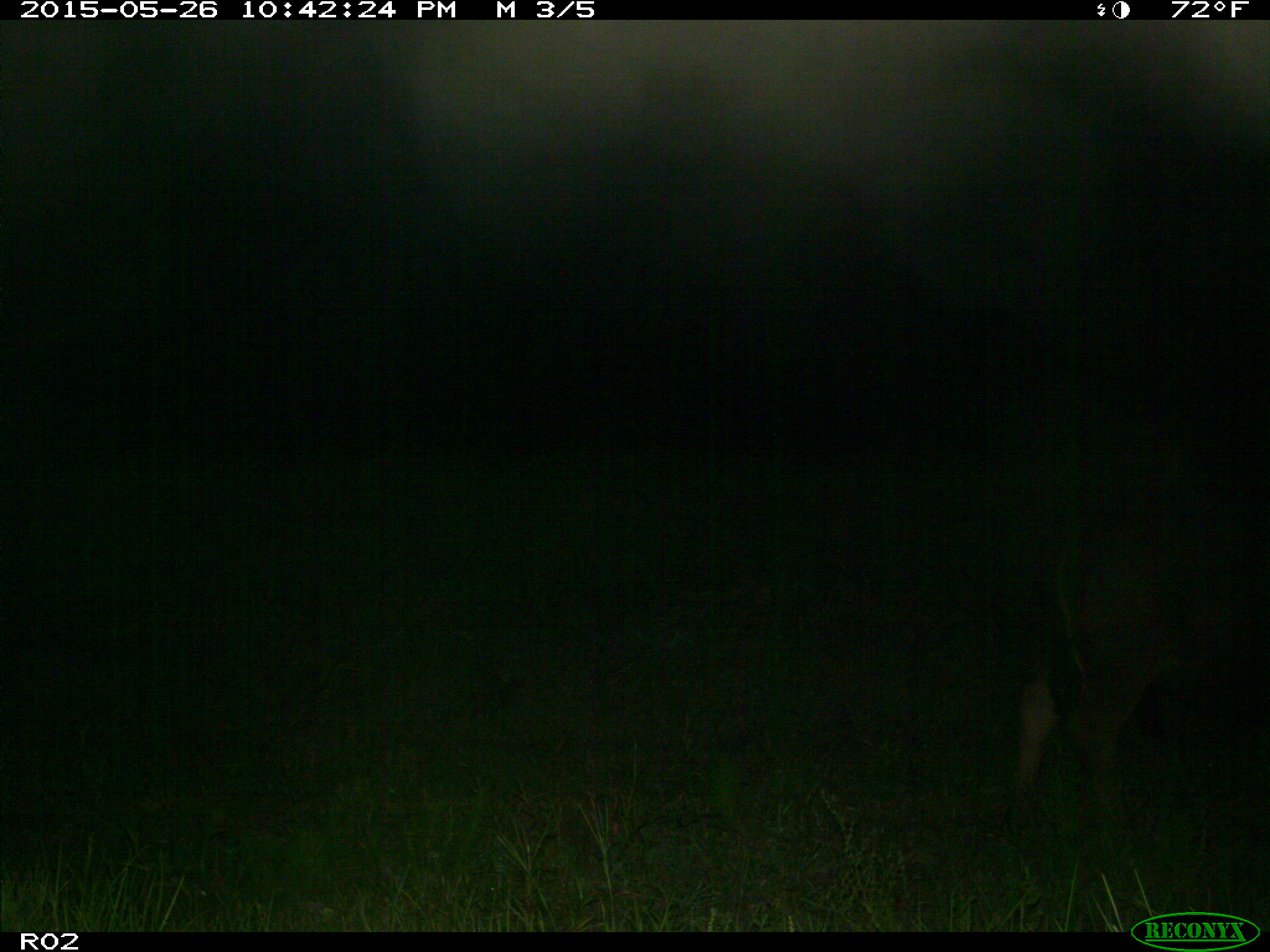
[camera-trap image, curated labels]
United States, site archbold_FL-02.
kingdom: Animalia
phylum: Chordata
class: Mammalia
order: Artiodactyla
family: Bovidae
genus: Bos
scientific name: Bos taurus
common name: domestic cow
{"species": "Bos taurus (domestic cow)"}